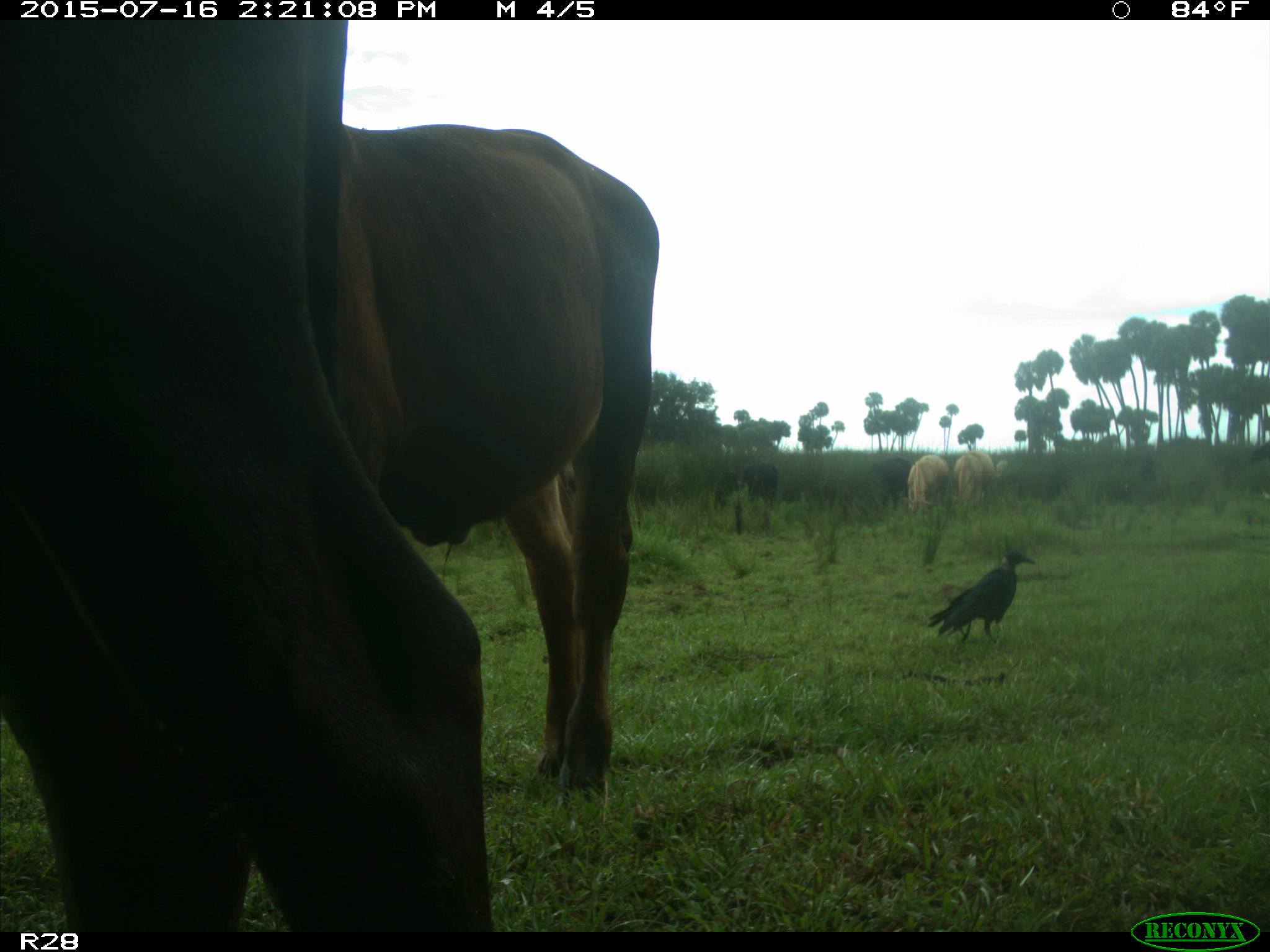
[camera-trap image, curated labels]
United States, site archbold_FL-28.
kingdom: Animalia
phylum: Chordata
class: Mammalia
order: Artiodactyla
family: Bovidae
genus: Bos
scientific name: Bos taurus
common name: domestic cow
Bos taurus (domestic cow).